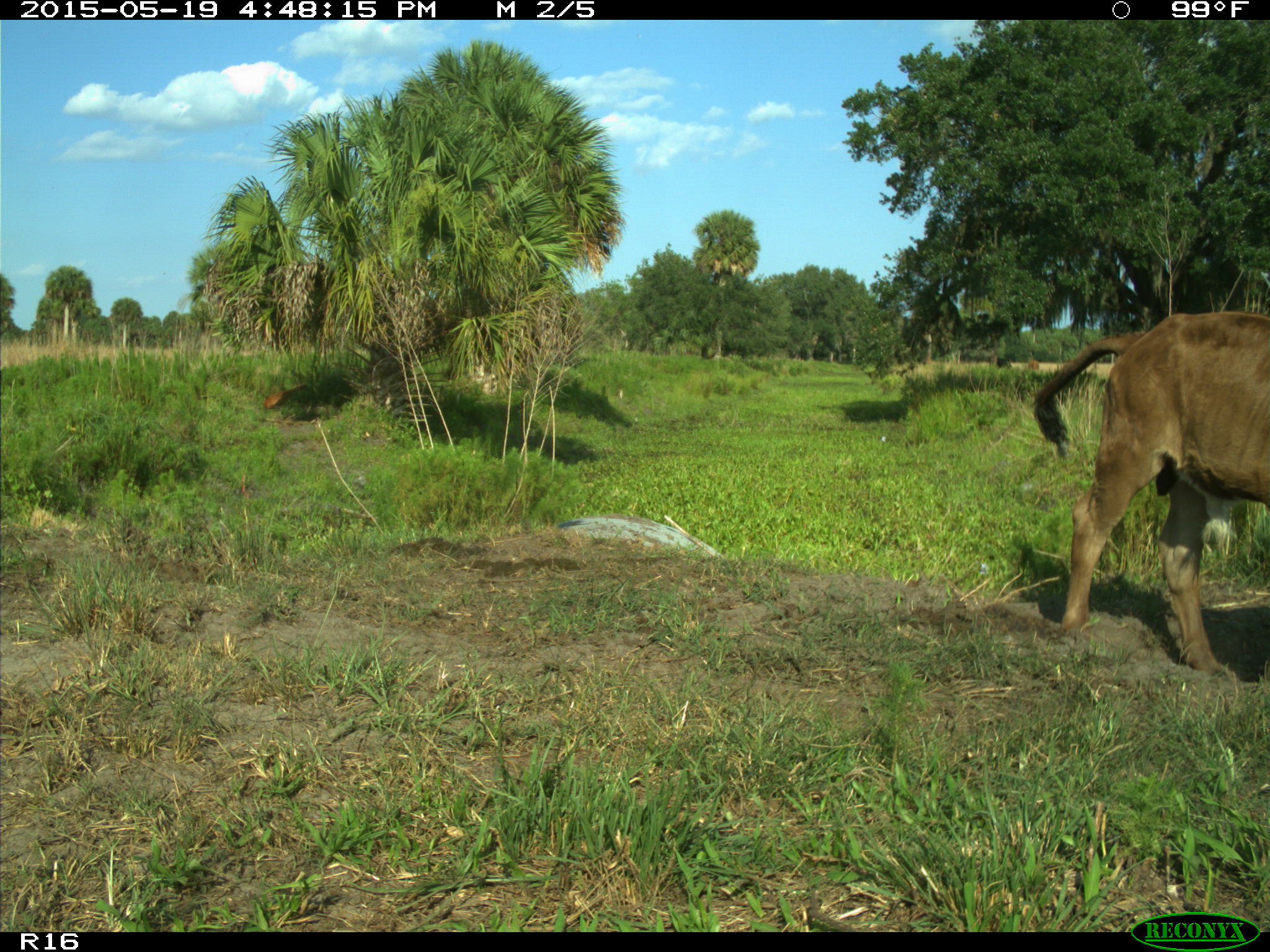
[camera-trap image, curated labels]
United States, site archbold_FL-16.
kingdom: Animalia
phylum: Chordata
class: Mammalia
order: Artiodactyla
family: Bovidae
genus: Bos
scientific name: Bos taurus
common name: domestic cow